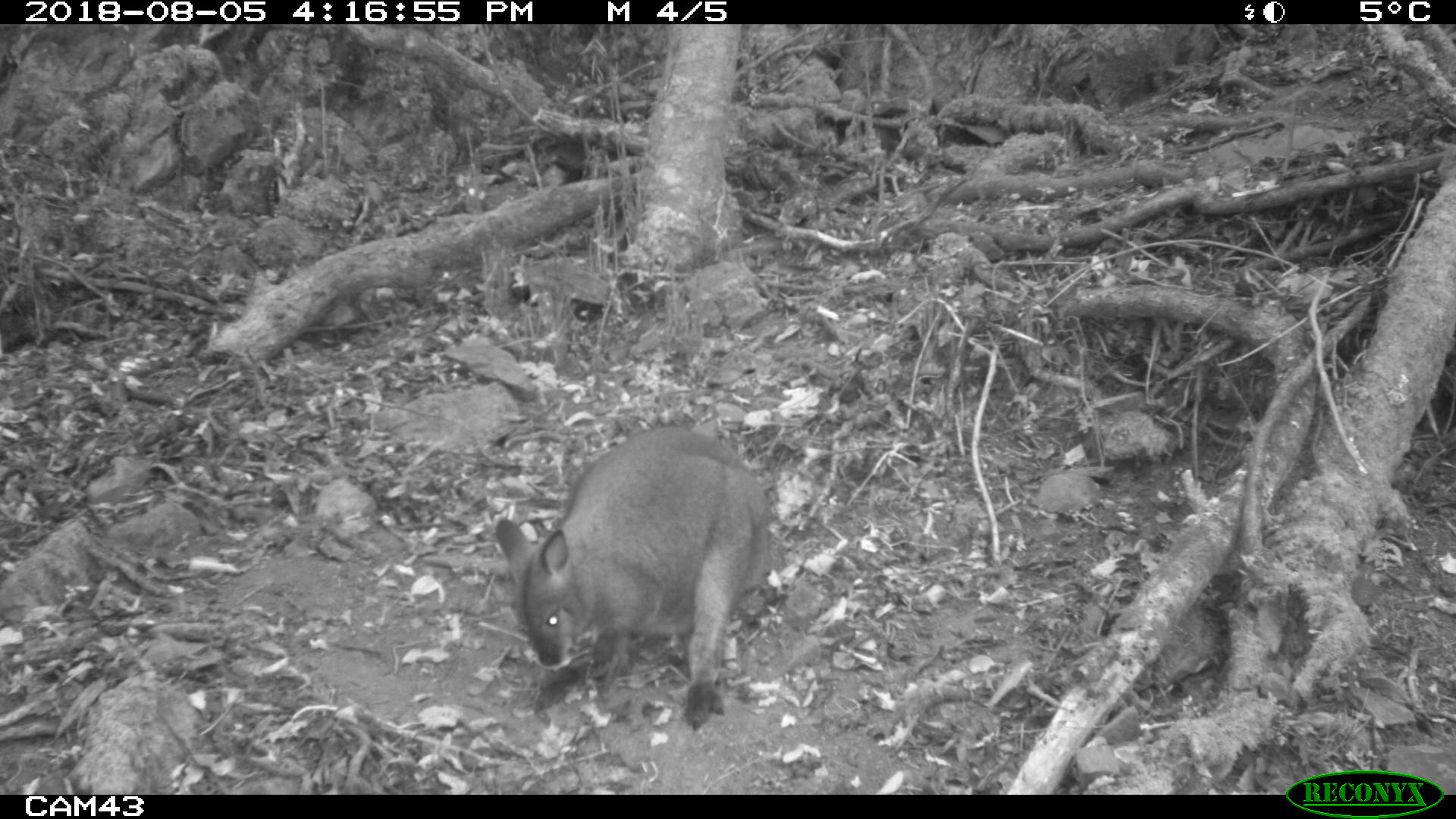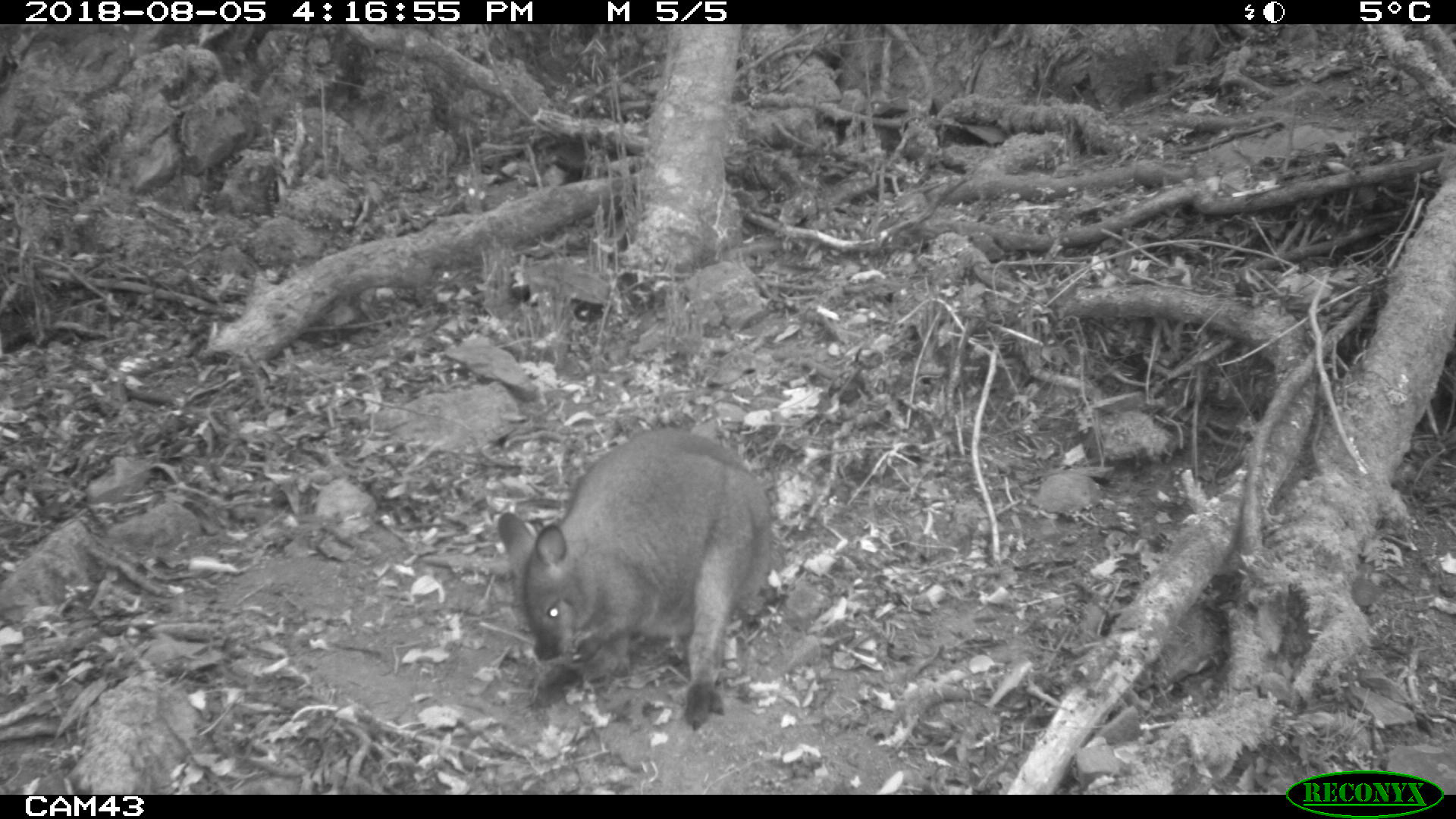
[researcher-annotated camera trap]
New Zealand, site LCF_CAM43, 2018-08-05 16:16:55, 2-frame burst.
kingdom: Animalia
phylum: Chordata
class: Mammalia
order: Diprotodontia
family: Macropodidae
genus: Notamacropus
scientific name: Notamacropus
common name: wallaby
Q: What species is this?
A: Wallaby (Notamacropus).